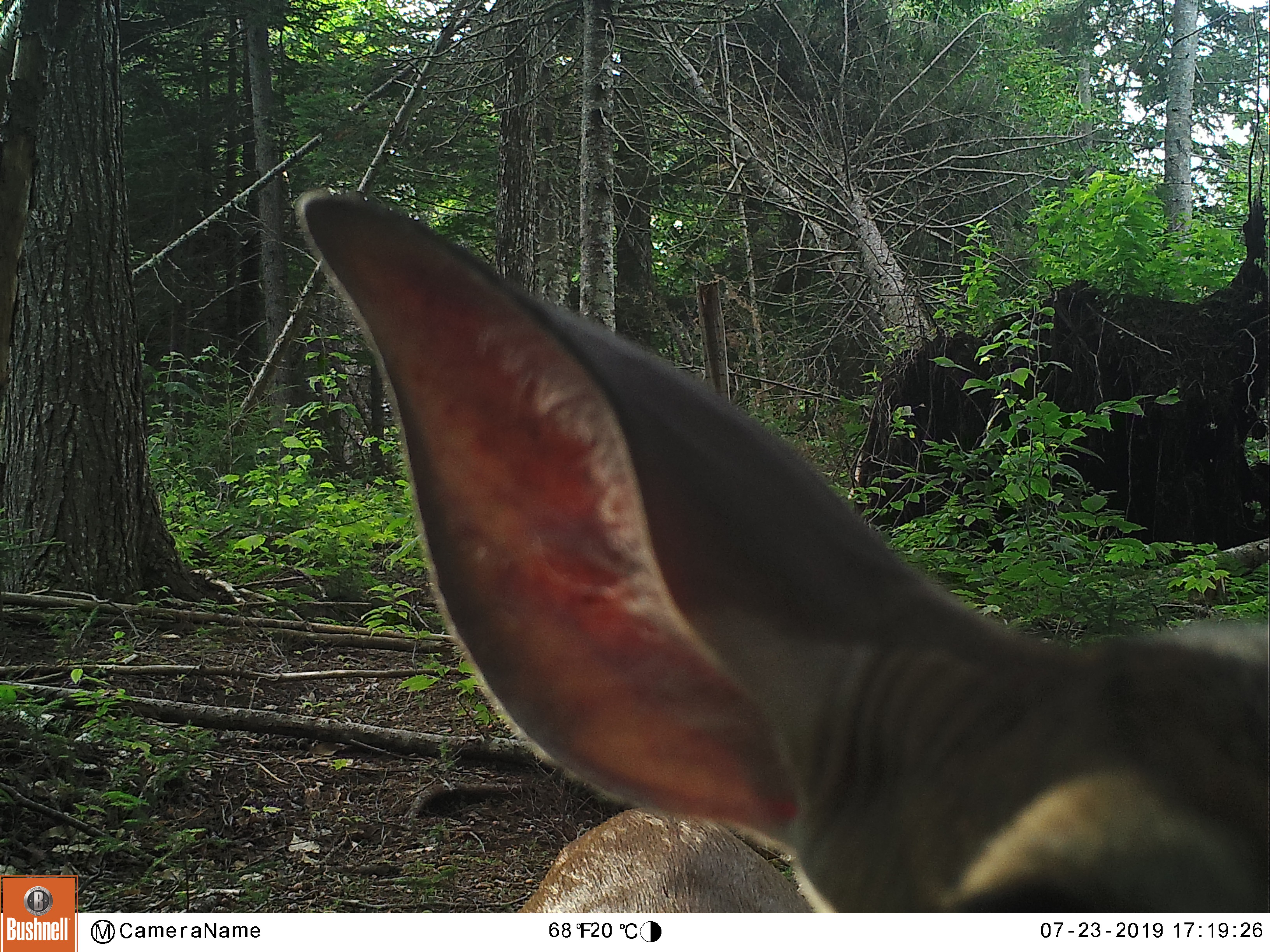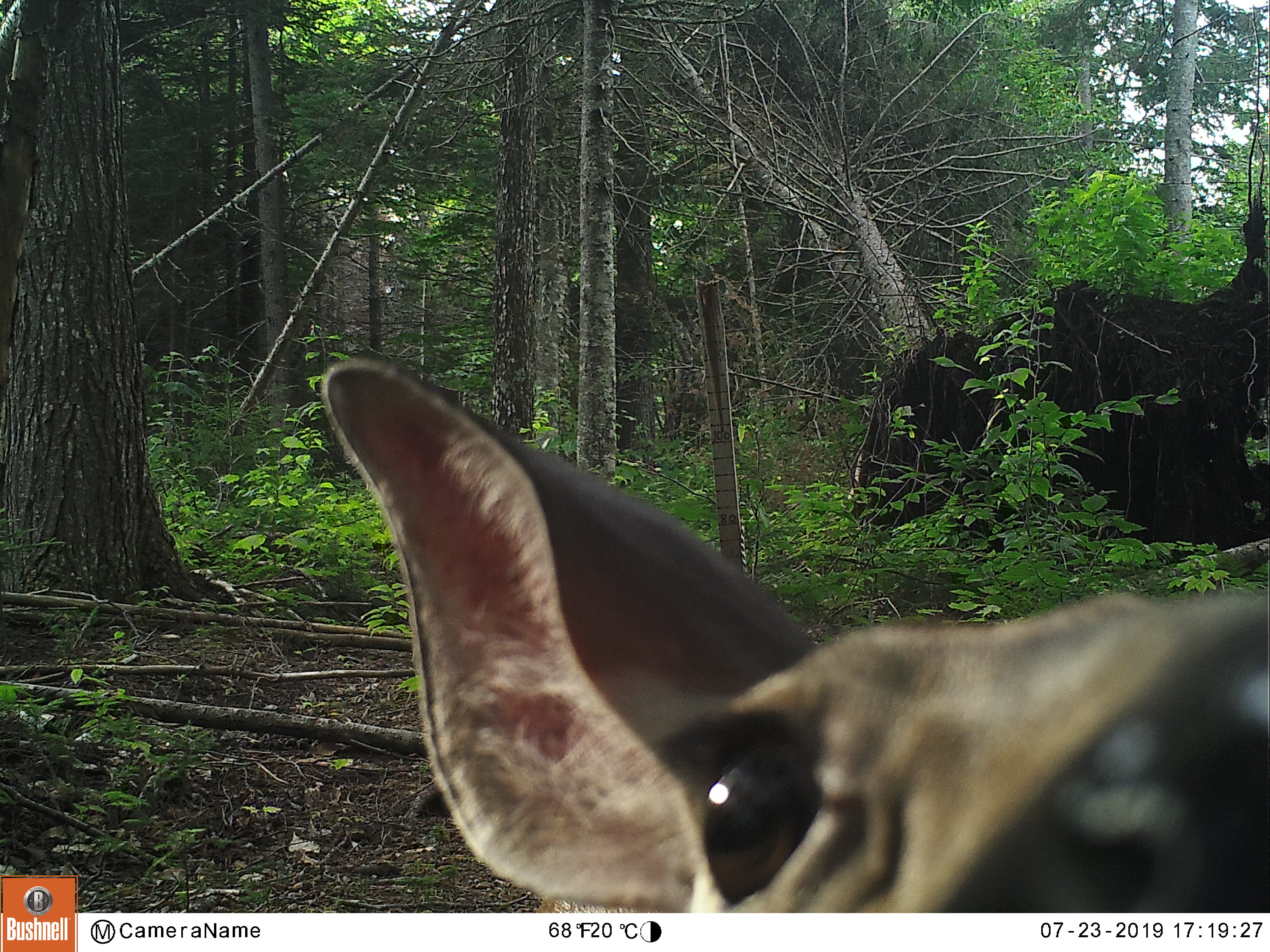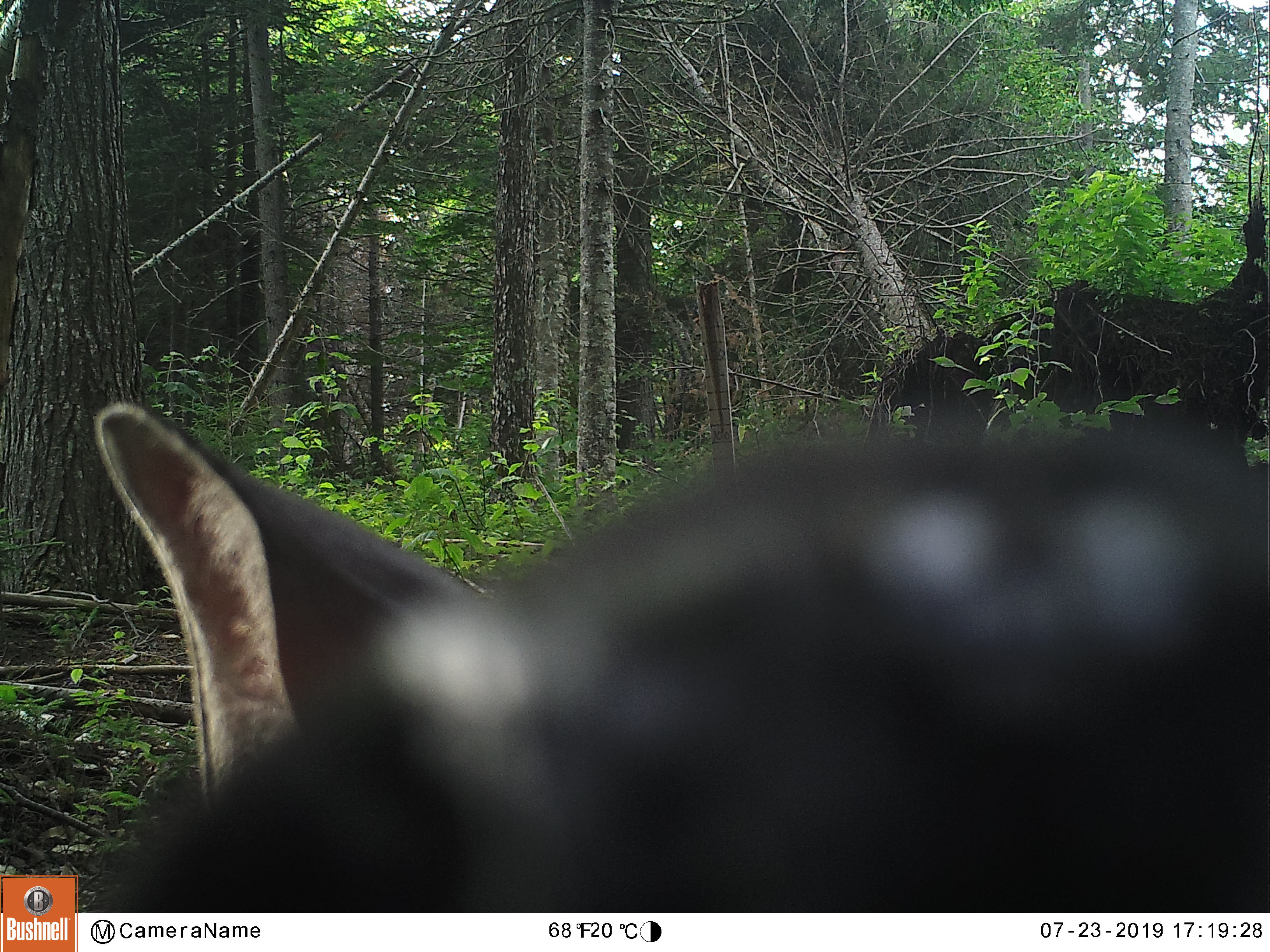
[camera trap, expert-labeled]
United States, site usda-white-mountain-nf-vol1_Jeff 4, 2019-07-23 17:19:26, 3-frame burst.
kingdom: Animalia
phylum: Chordata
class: Mammalia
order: Artiodactyla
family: Cervidae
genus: Odocoileus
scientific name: Odocoileus virginianus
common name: white-tailed deer